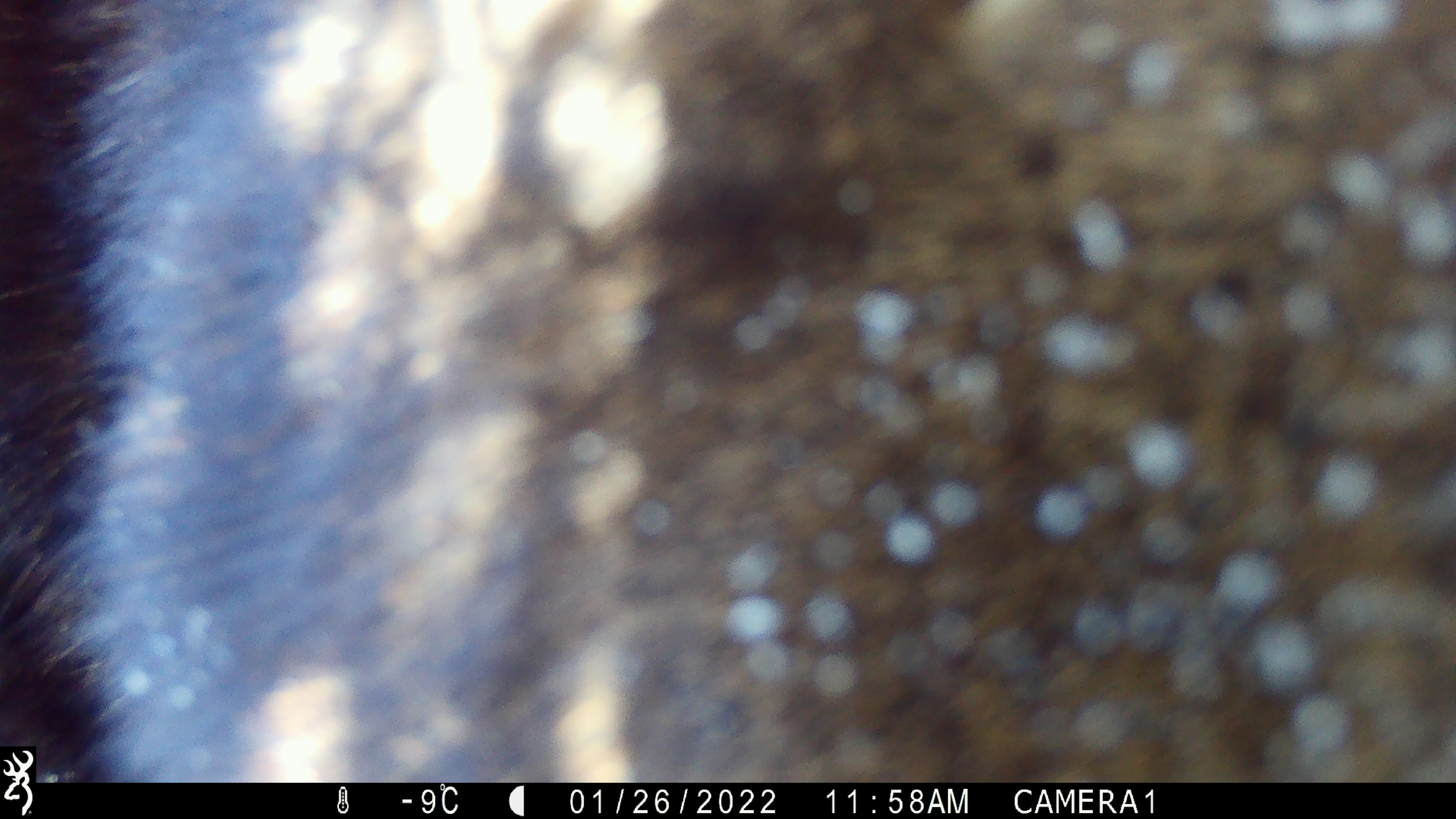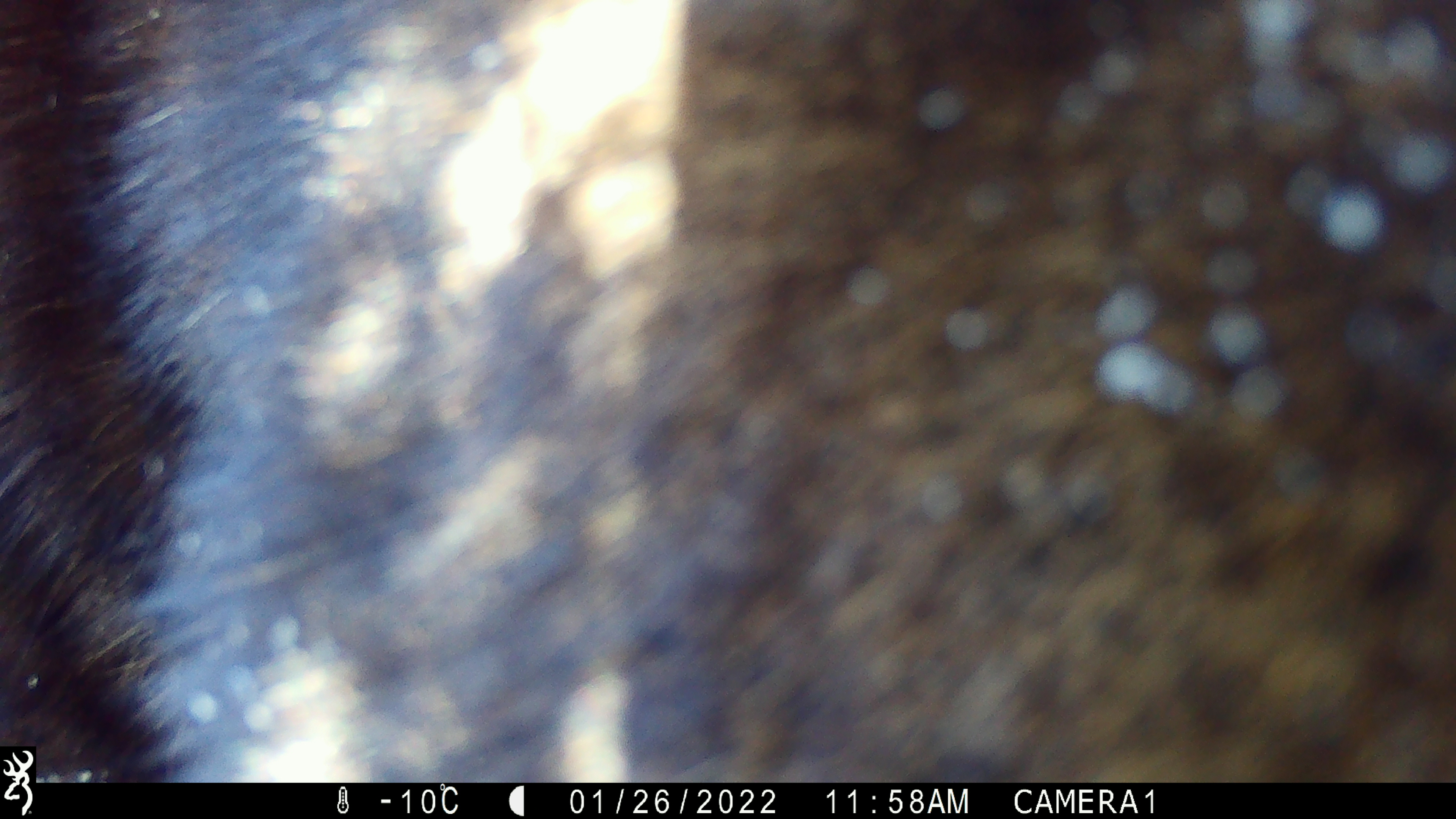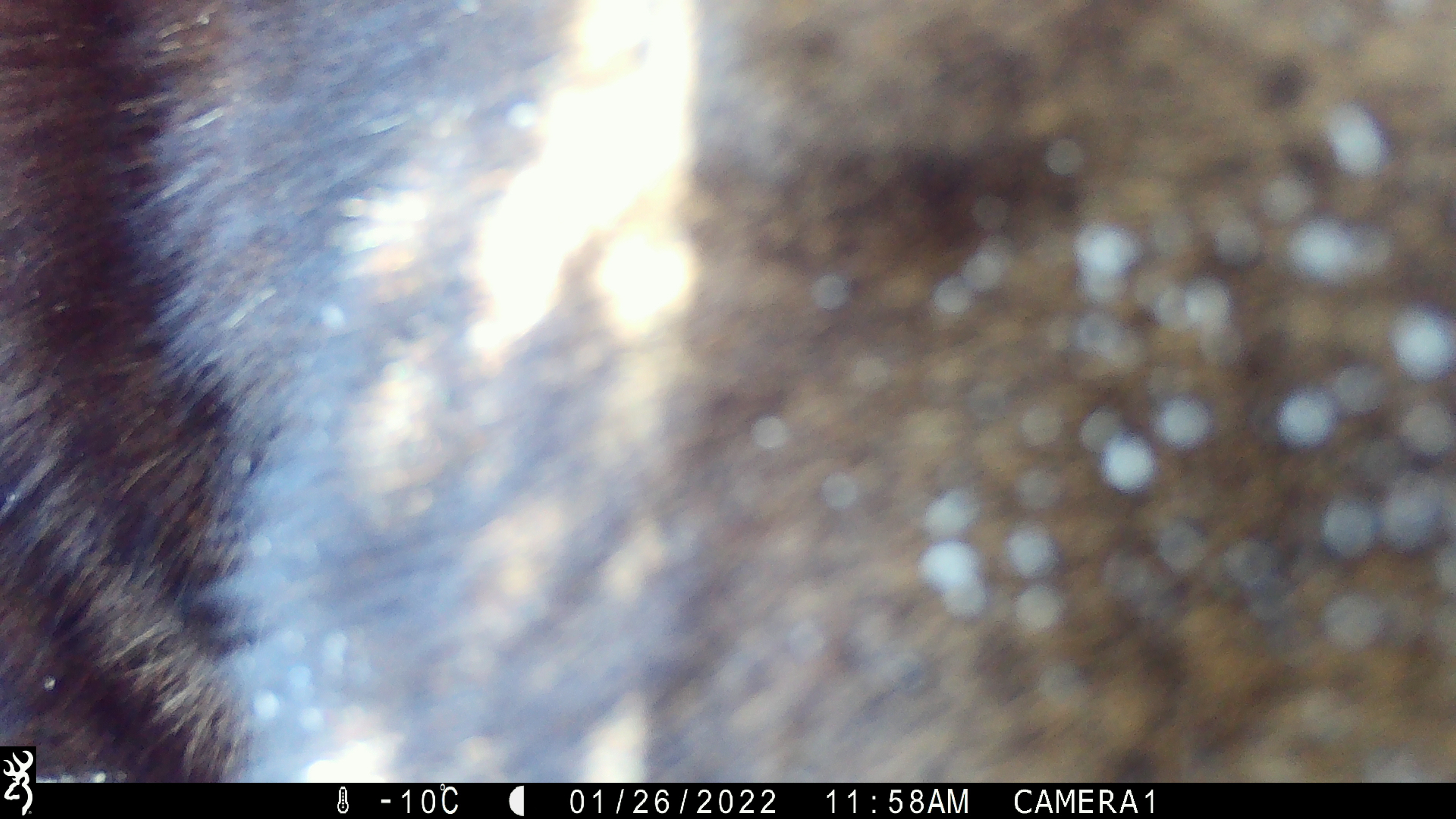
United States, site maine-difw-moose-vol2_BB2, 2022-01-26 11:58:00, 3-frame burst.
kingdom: Animalia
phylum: Chordata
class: Mammalia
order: Artiodactyla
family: Cervidae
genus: Alces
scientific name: Alces alces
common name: moose